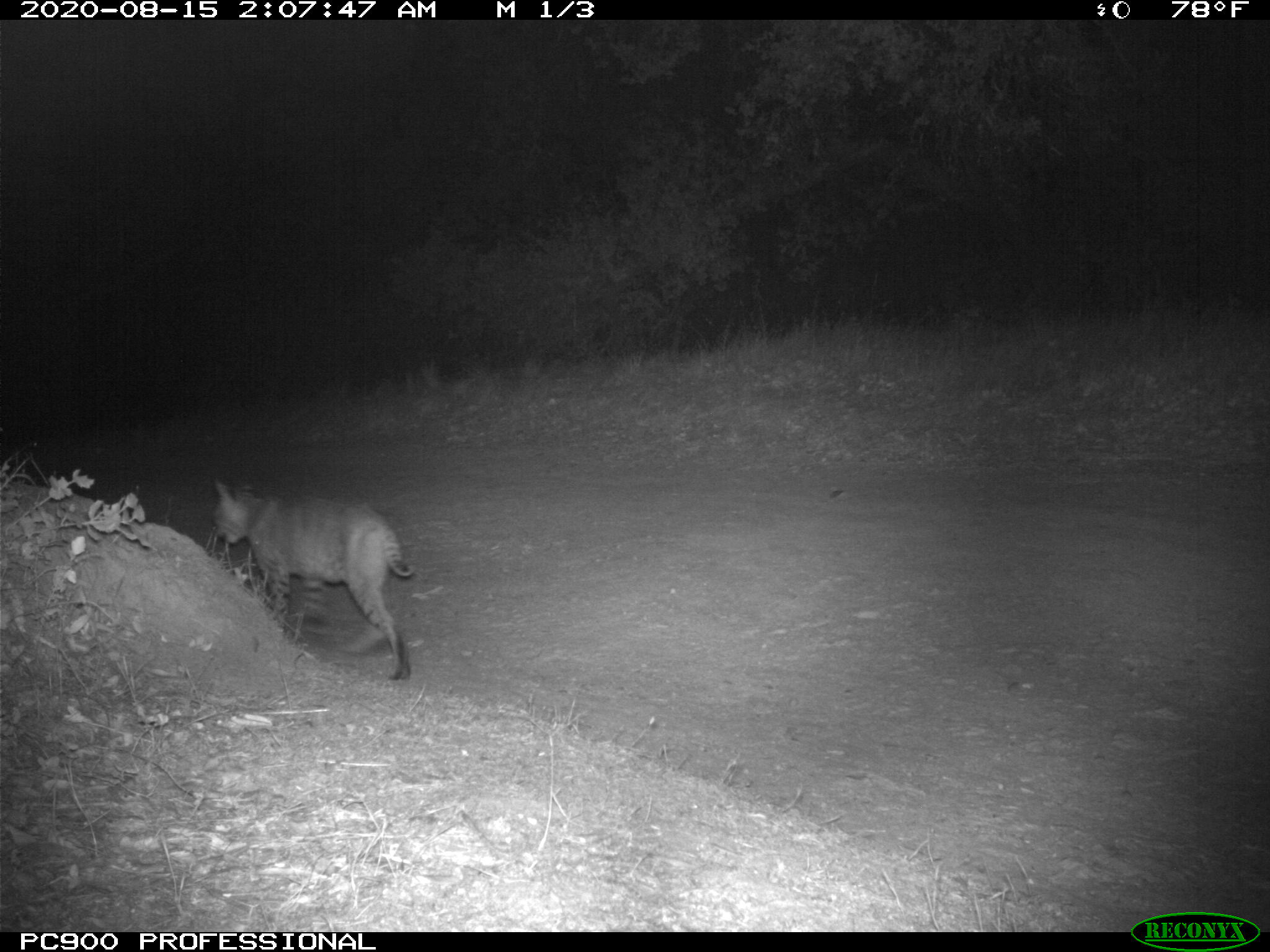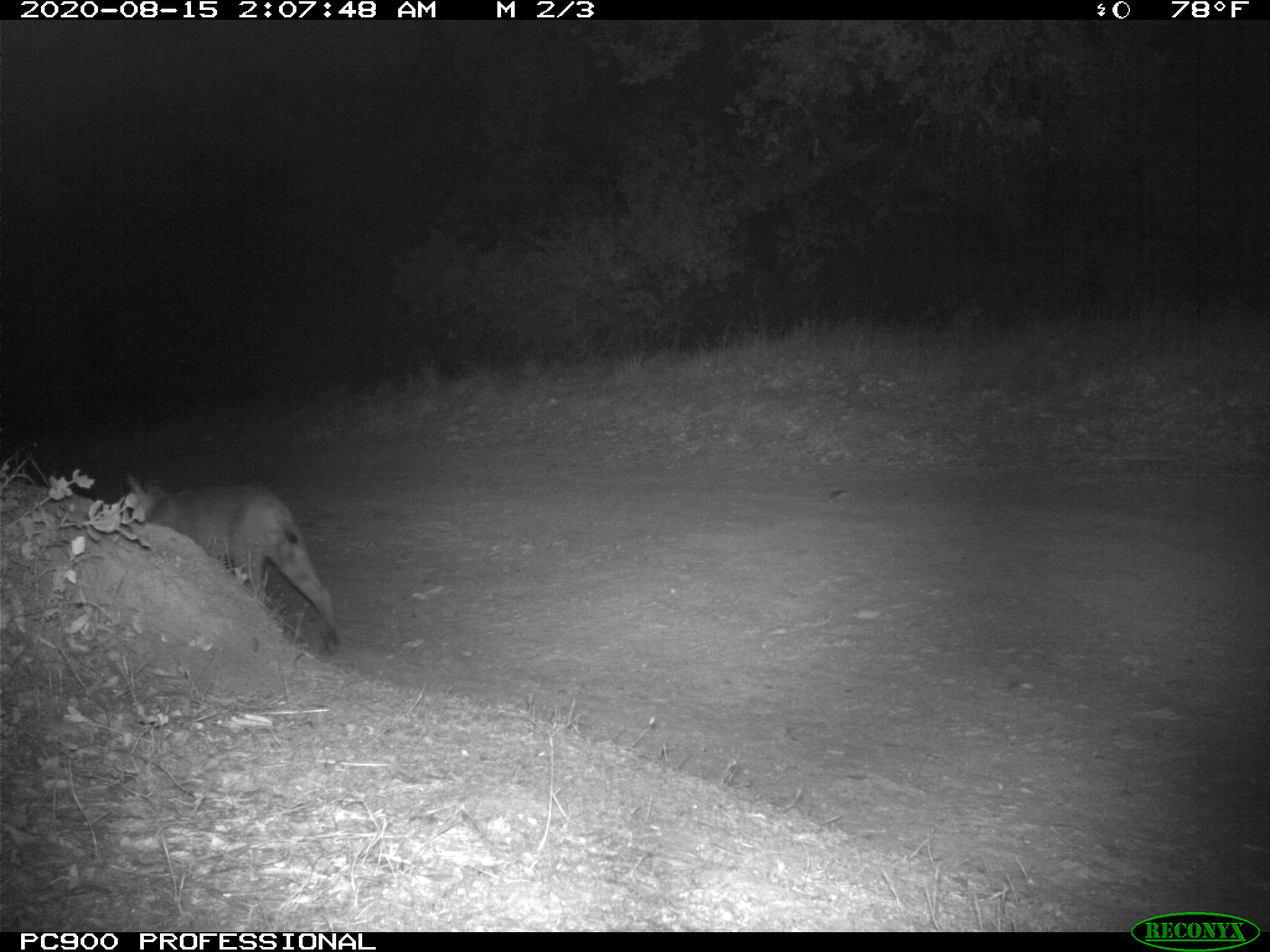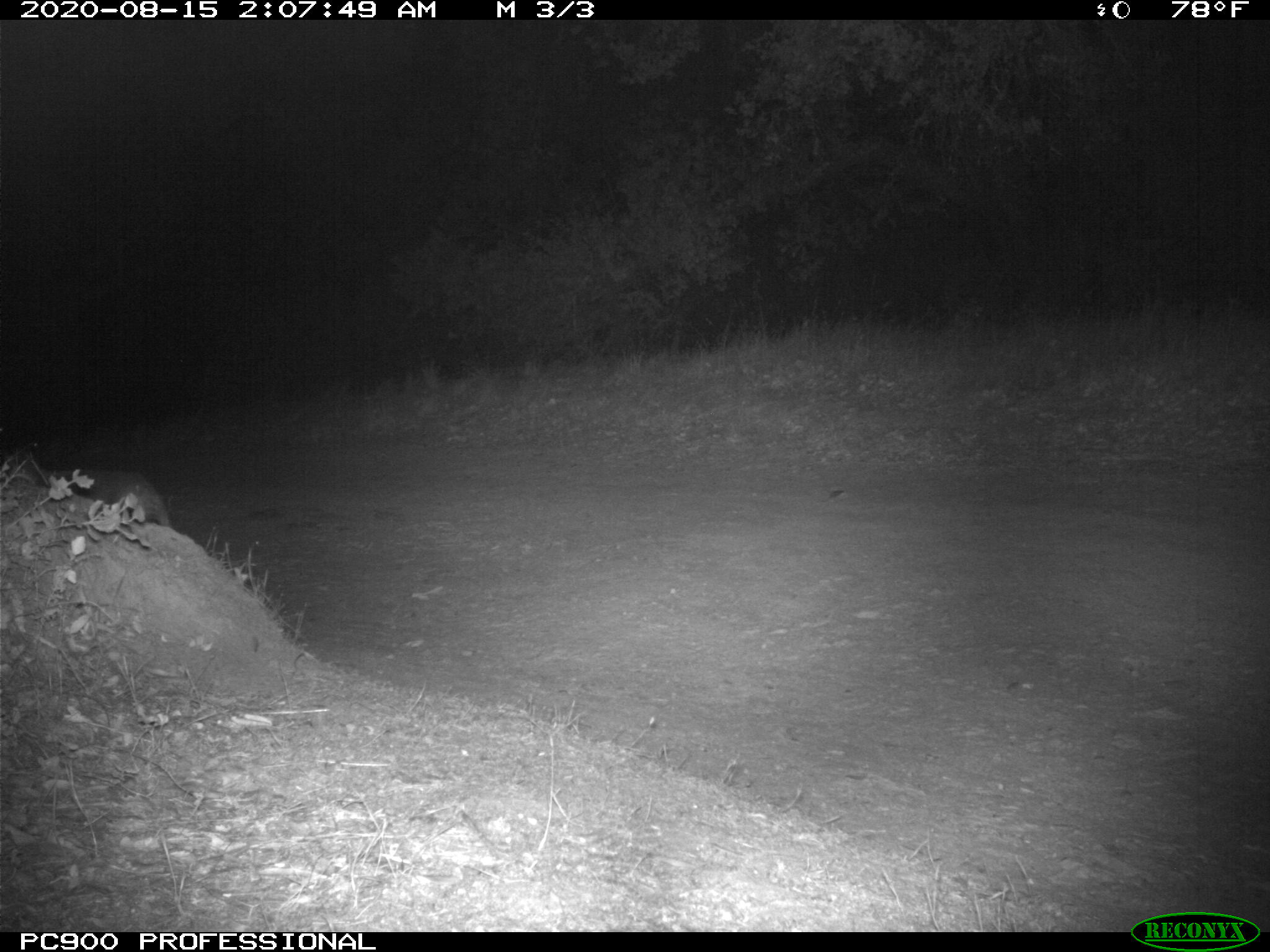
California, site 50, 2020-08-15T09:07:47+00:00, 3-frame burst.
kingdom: Animalia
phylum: Chordata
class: Mammalia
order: Carnivora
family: Felidae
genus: Lynx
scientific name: Lynx rufus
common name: bobcat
Bobcat (Lynx rufus).